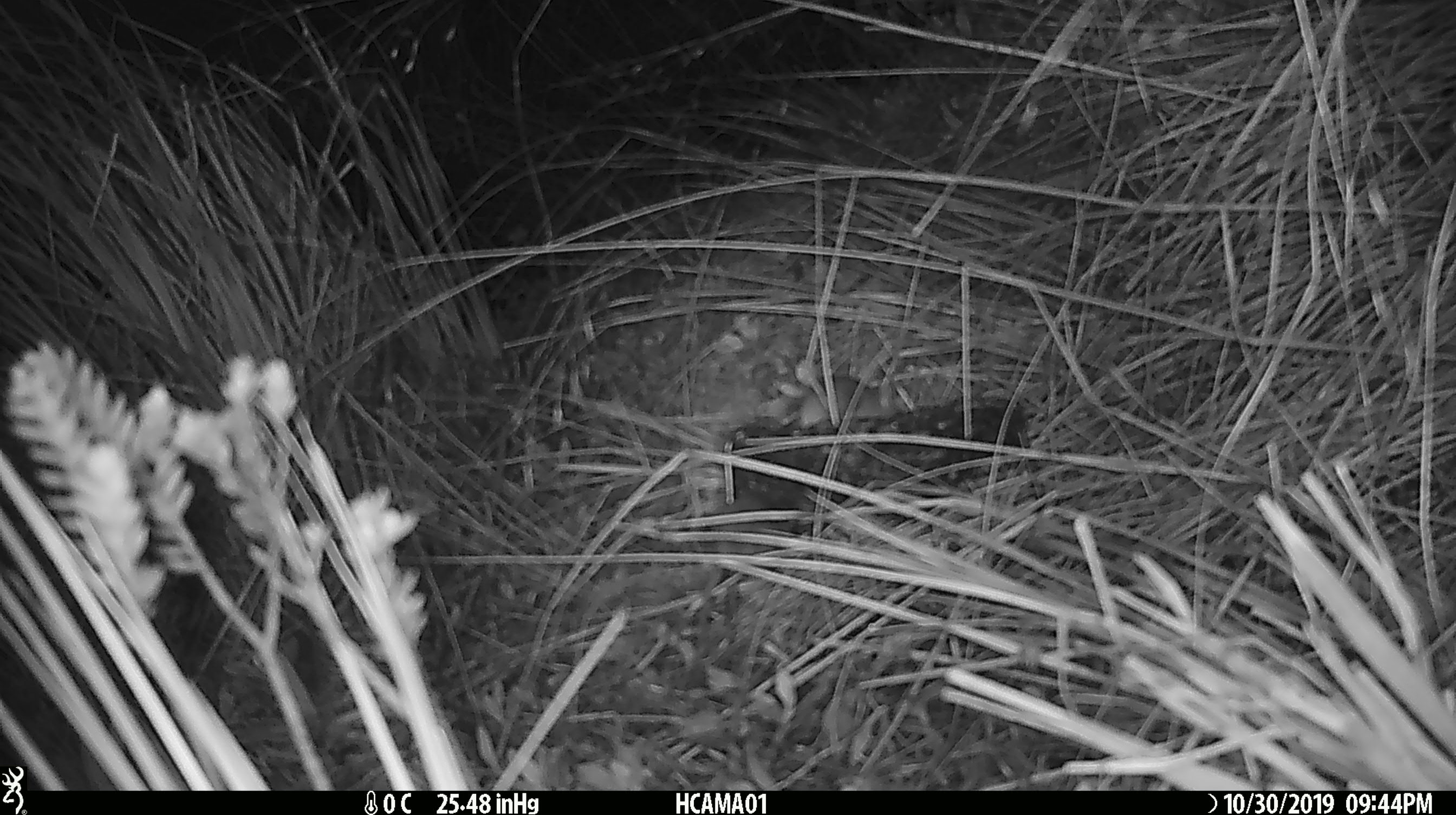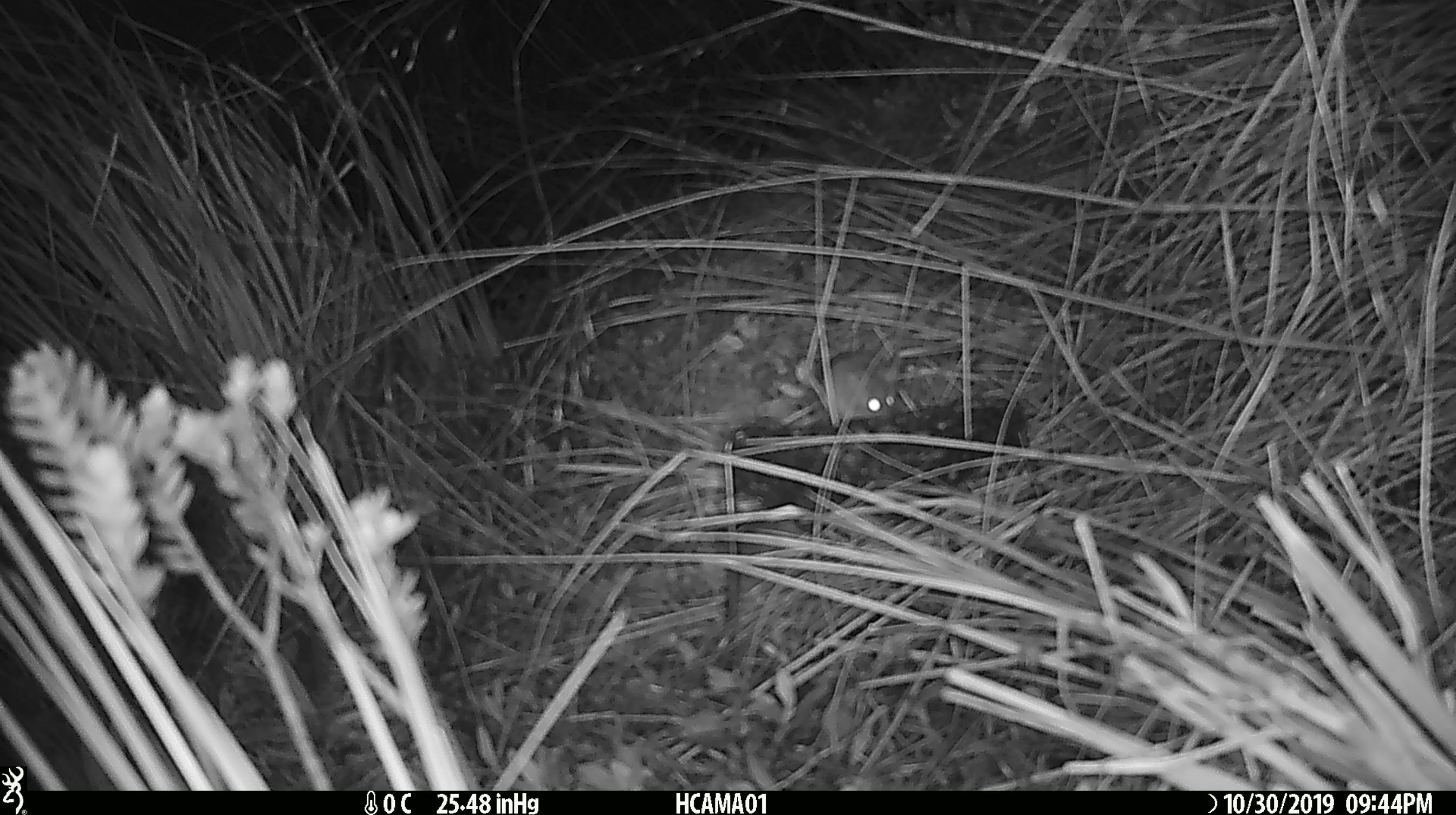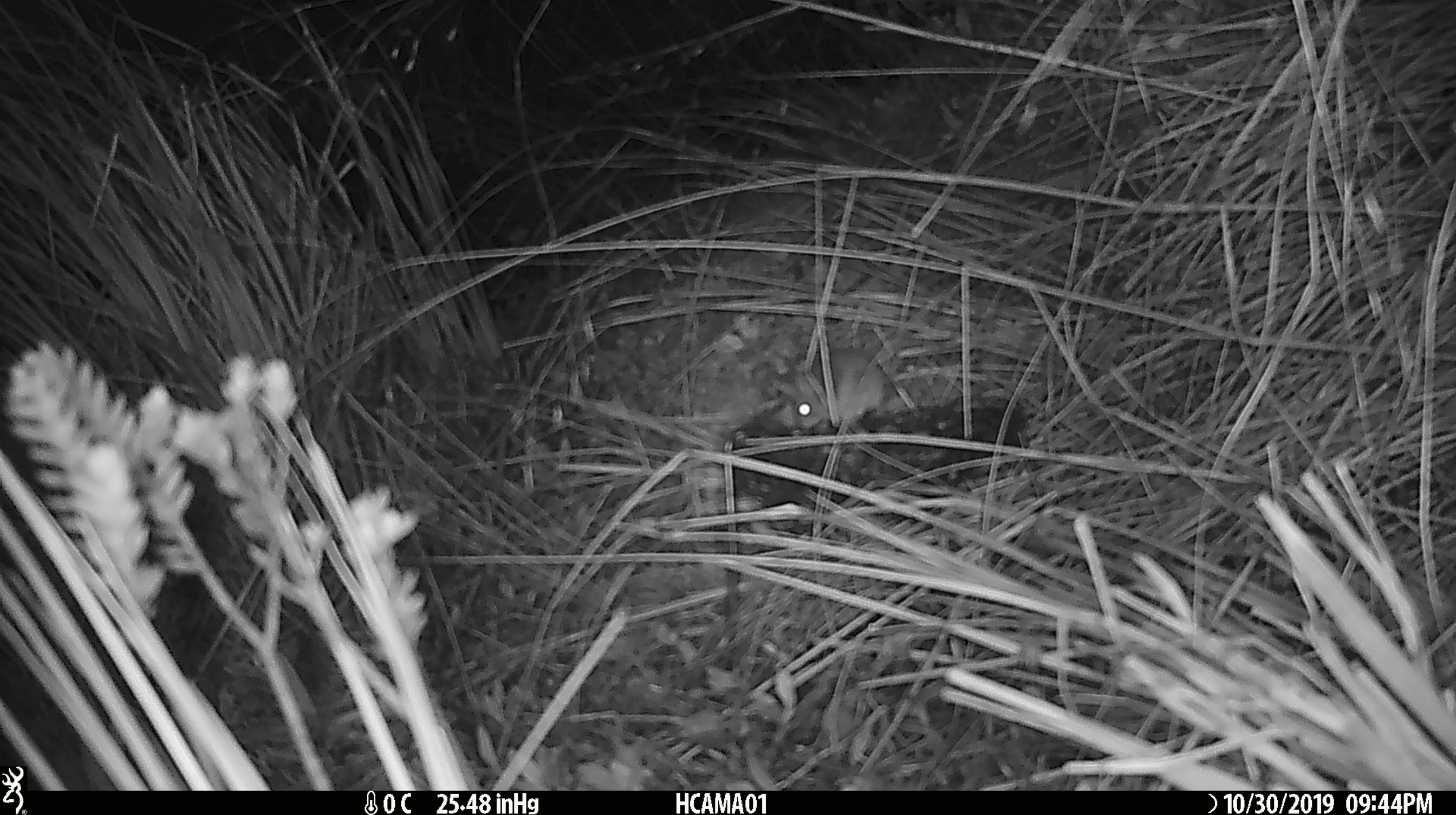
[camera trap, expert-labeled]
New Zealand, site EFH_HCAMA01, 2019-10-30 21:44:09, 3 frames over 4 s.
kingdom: Animalia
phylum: Chordata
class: Mammalia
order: Rodentia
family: Muridae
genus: Mus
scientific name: Mus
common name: mouse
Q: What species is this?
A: Mouse (Mus).